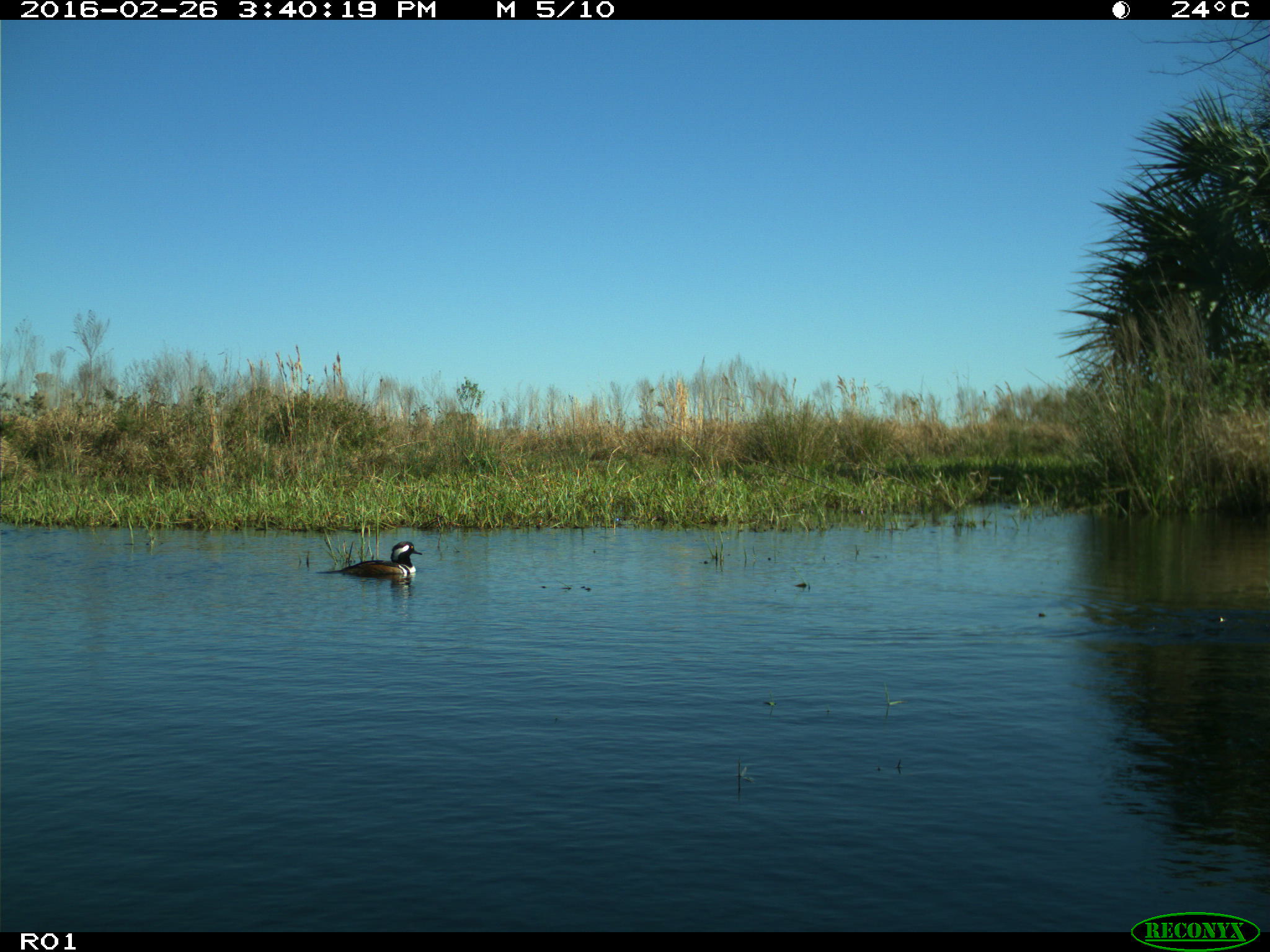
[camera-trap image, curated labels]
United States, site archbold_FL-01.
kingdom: Animalia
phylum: Chordata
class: Aves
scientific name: Aves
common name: birds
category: unidentified bird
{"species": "unidentified bird (birds) (Aves)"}